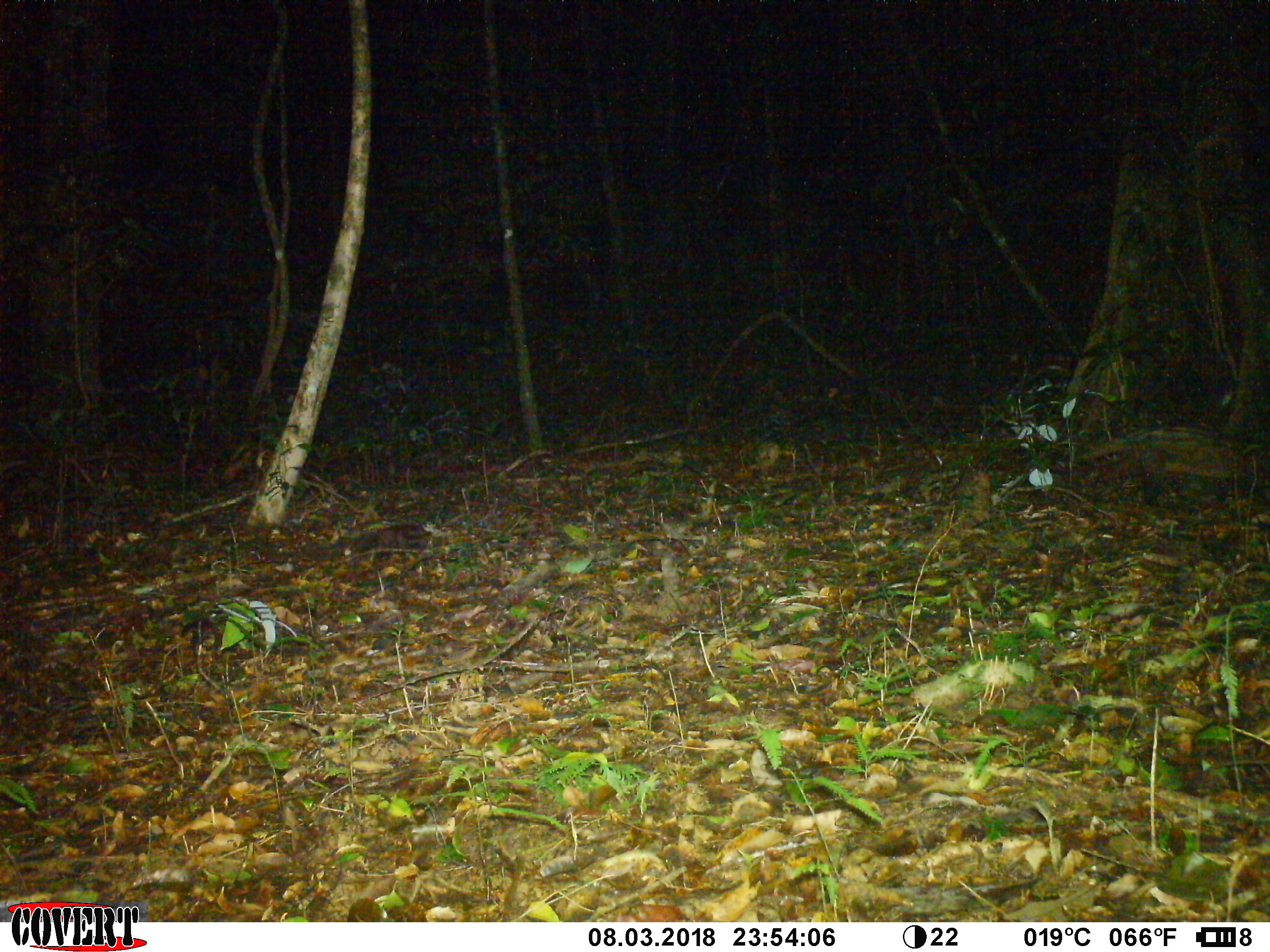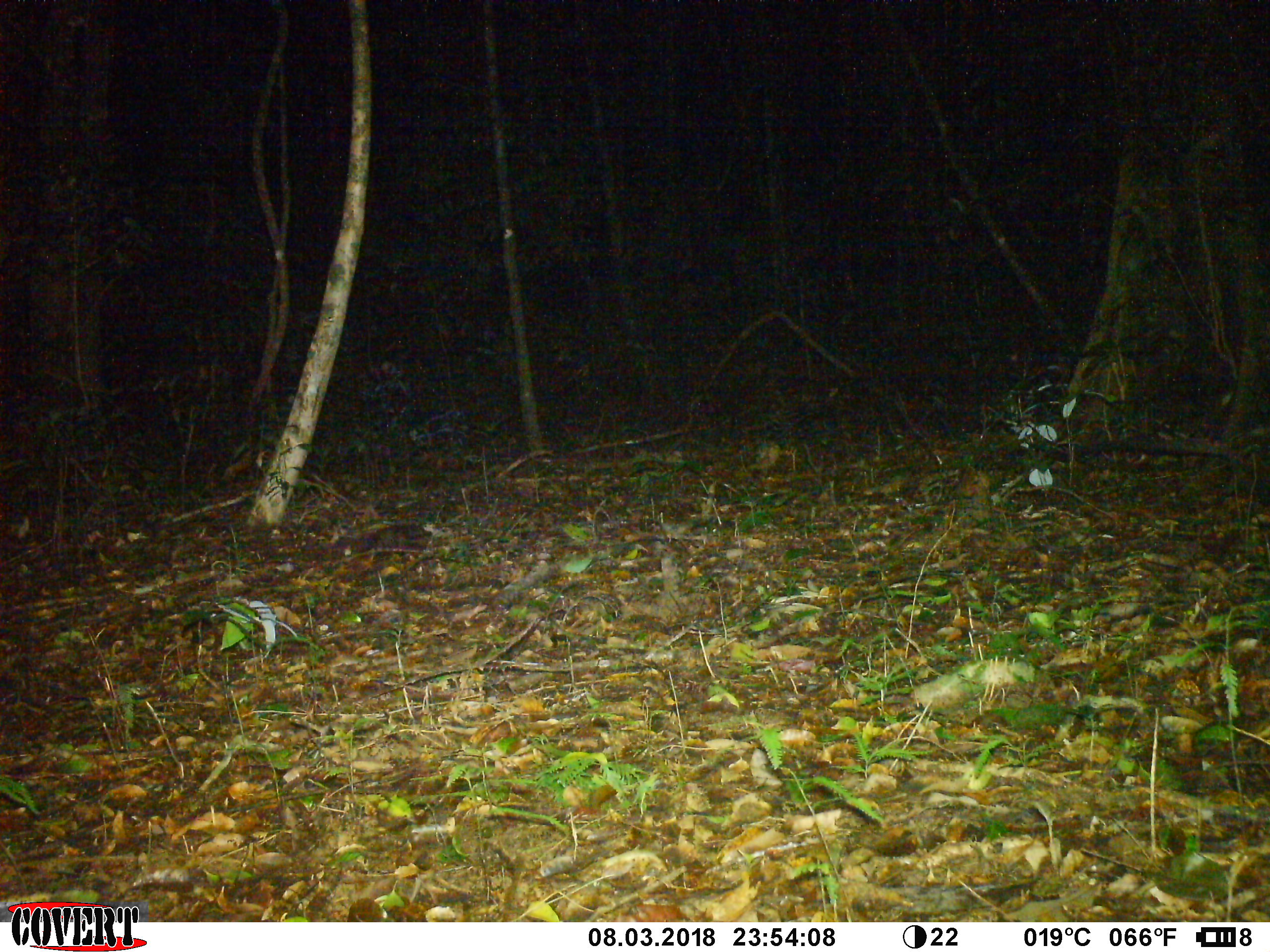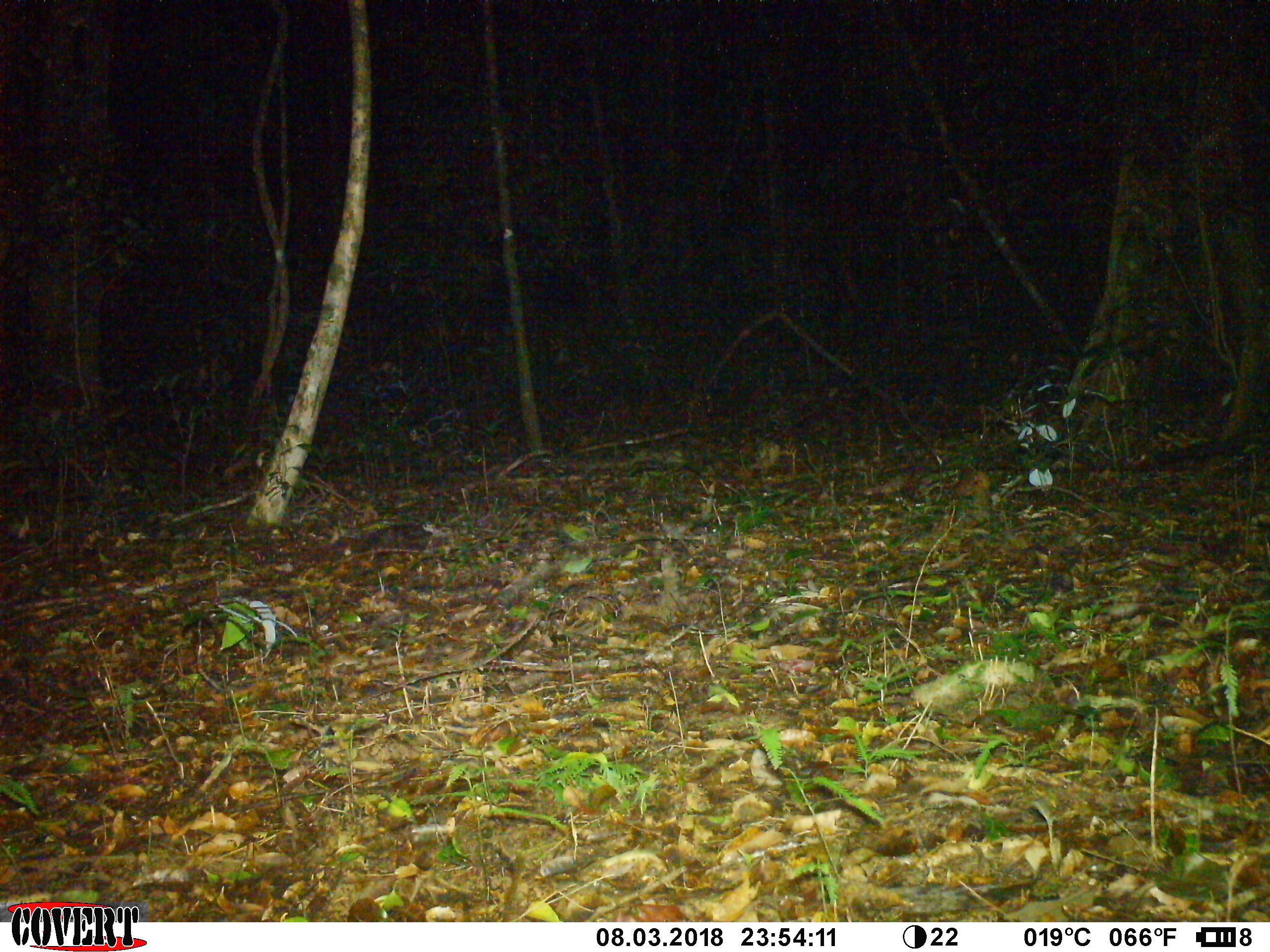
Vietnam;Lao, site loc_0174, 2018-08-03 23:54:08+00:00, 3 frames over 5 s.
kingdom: Animalia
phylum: Chordata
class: Mammalia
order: Carnivora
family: Viverridae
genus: Paradoxurus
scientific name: Paradoxurus hermaphroditus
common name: common palm civet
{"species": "common palm civet (Paradoxurus hermaphroditus)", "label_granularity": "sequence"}